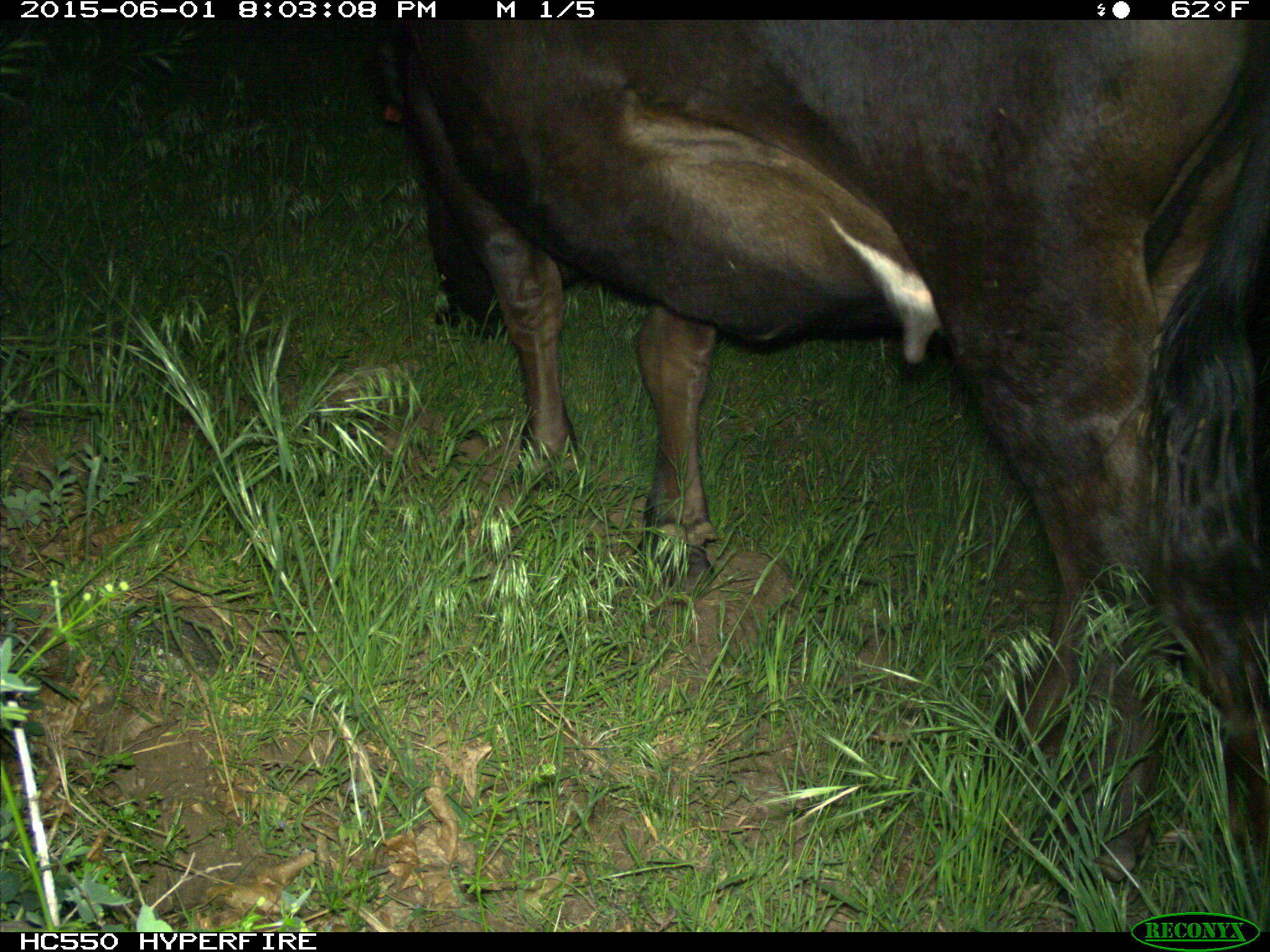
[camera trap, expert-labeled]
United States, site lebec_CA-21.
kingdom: Animalia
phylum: Chordata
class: Mammalia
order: Artiodactyla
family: Bovidae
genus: Bos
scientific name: Bos taurus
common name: domestic cow